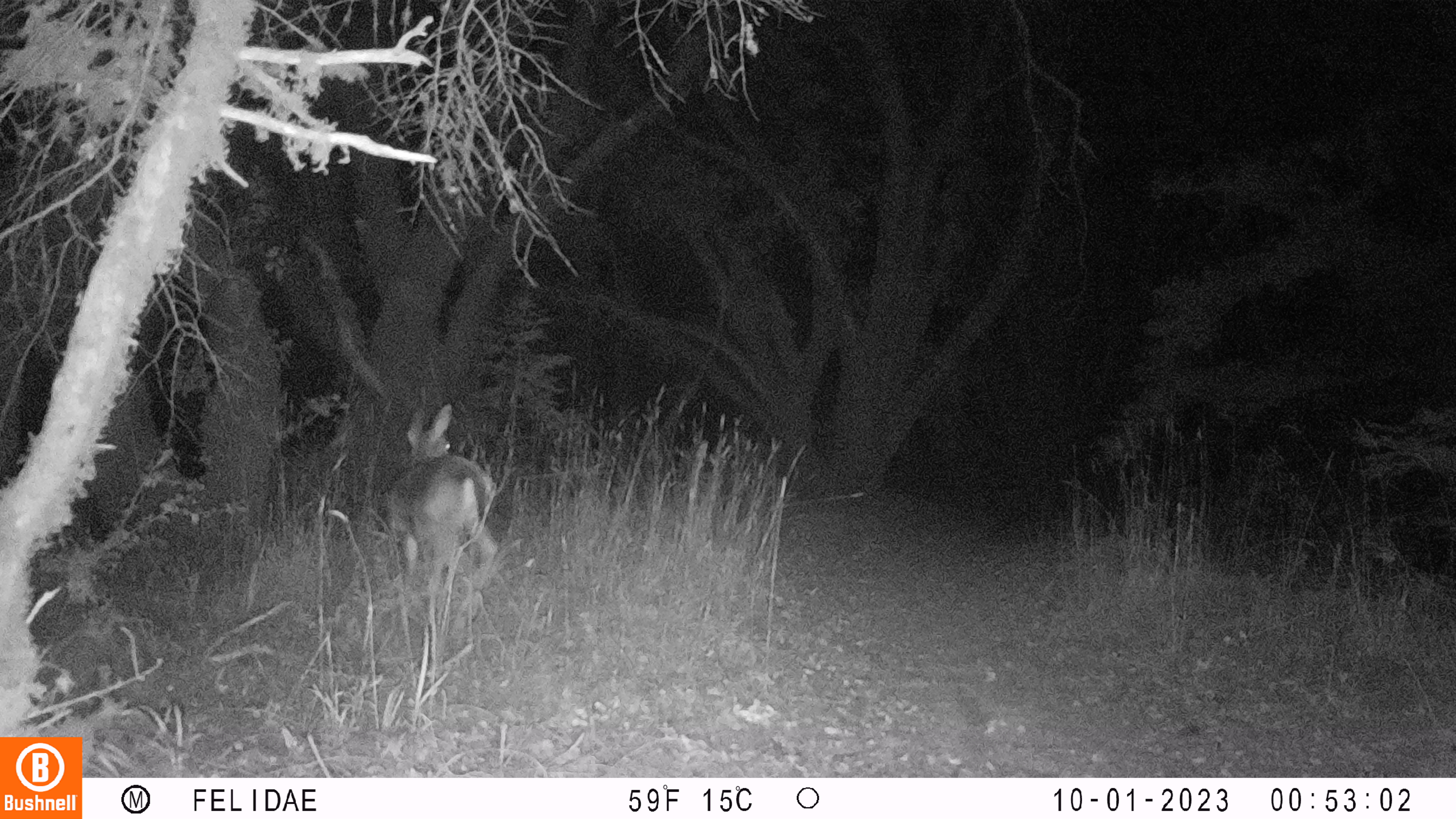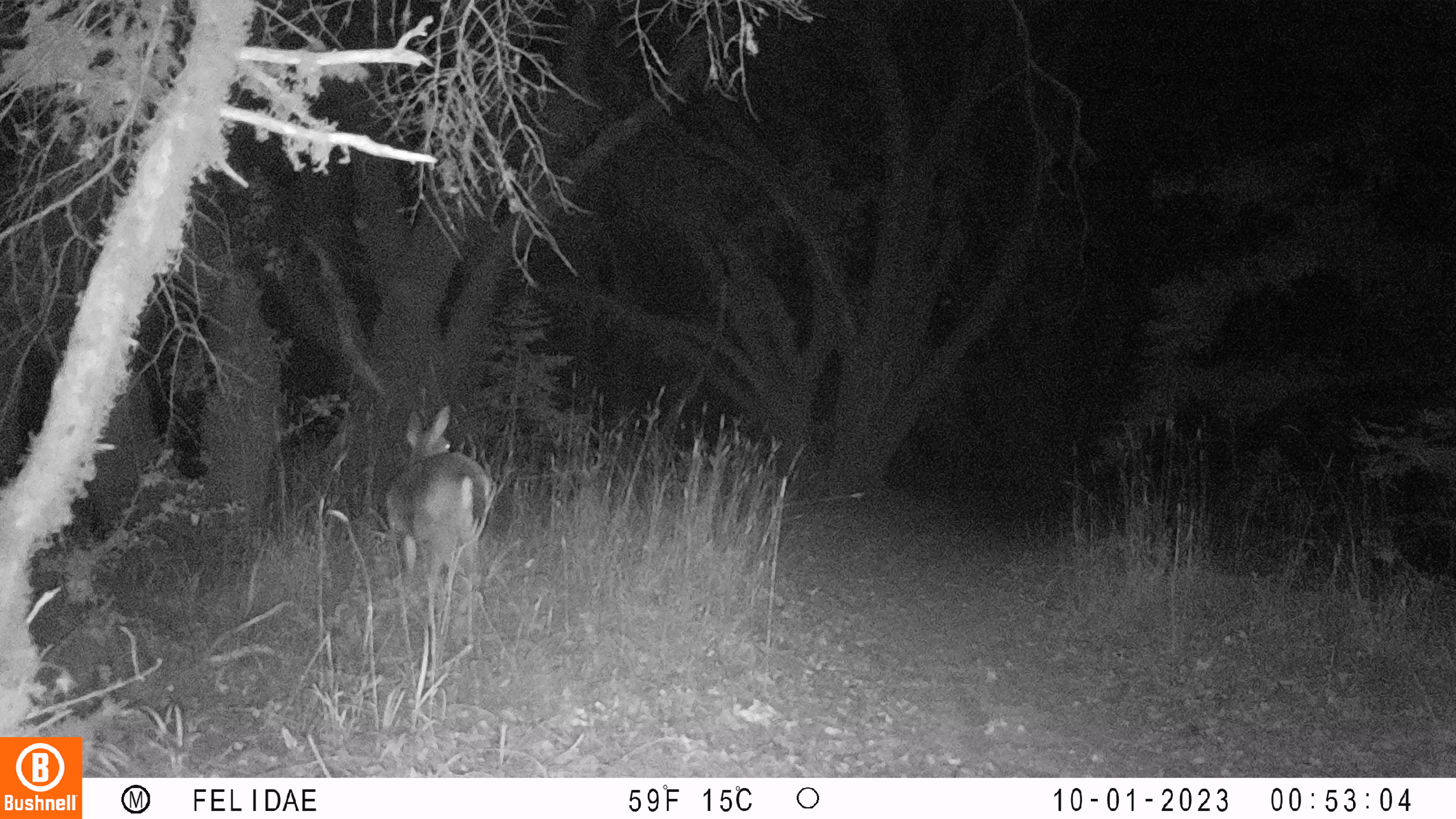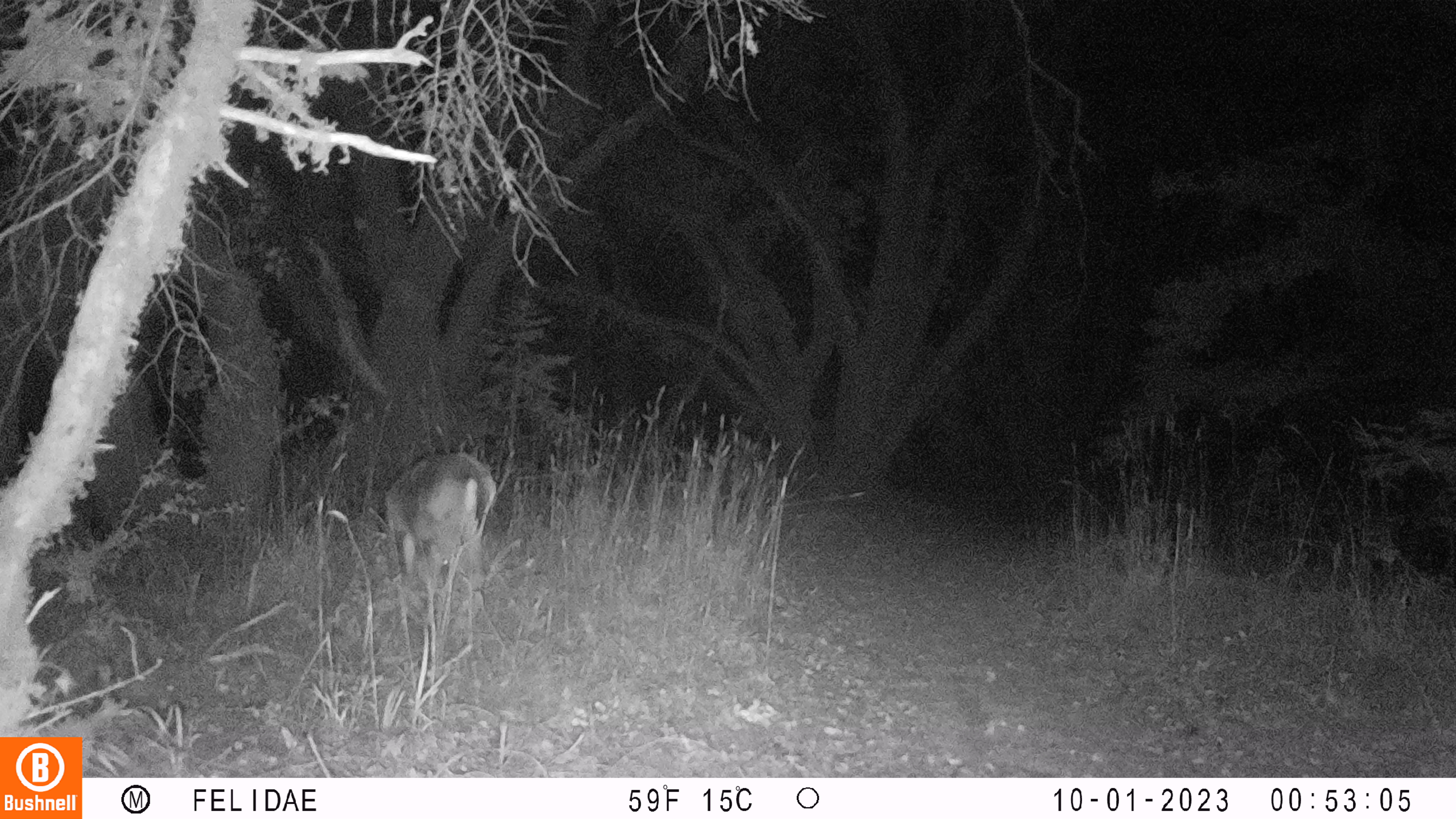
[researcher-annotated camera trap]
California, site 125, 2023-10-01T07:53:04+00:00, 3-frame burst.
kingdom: Animalia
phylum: Chordata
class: Mammalia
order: Artiodactyla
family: Cervidae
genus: Odocoileus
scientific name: Odocoileus hemionus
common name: mule deer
Mule deer (Odocoileus hemionus).